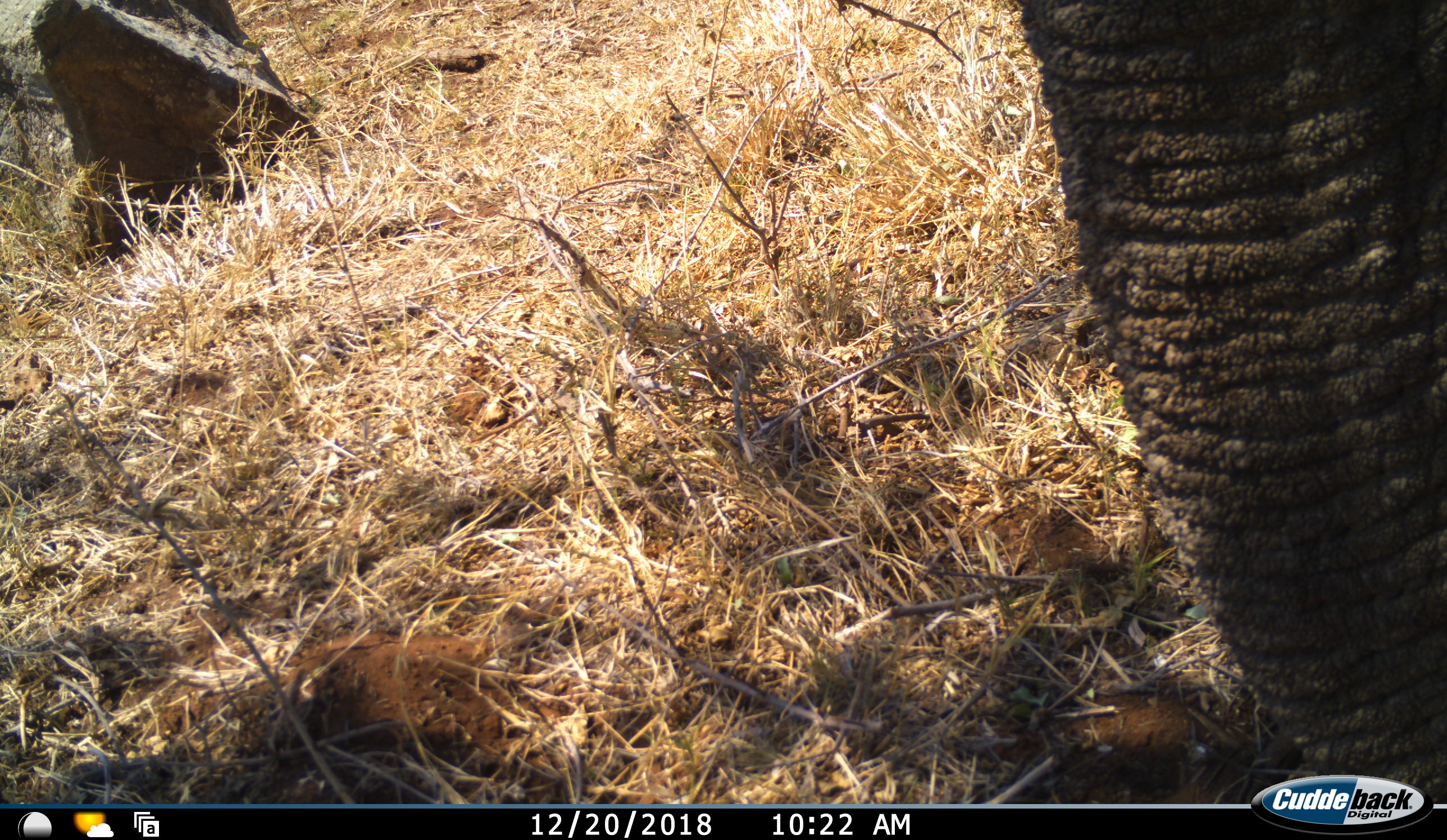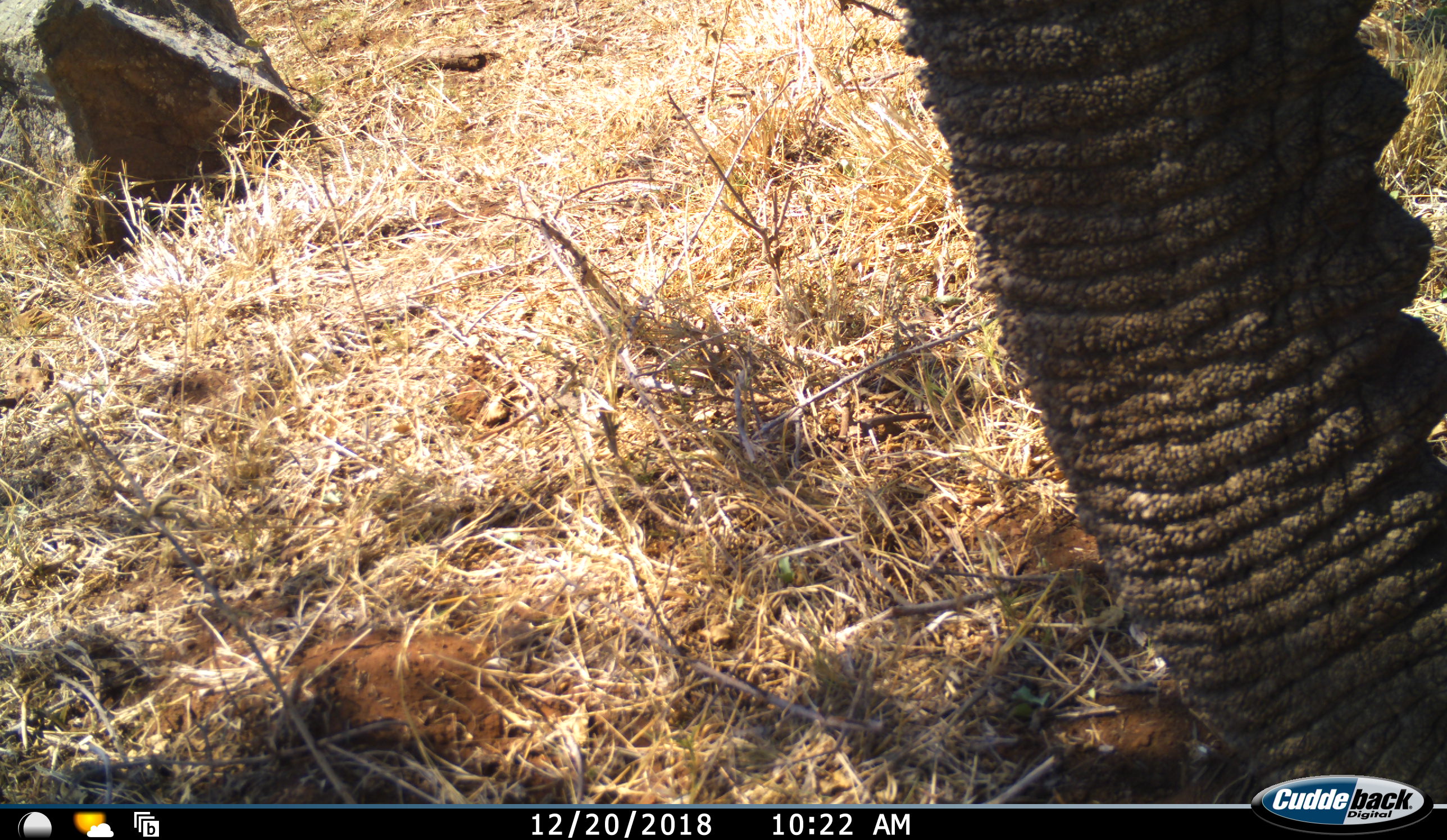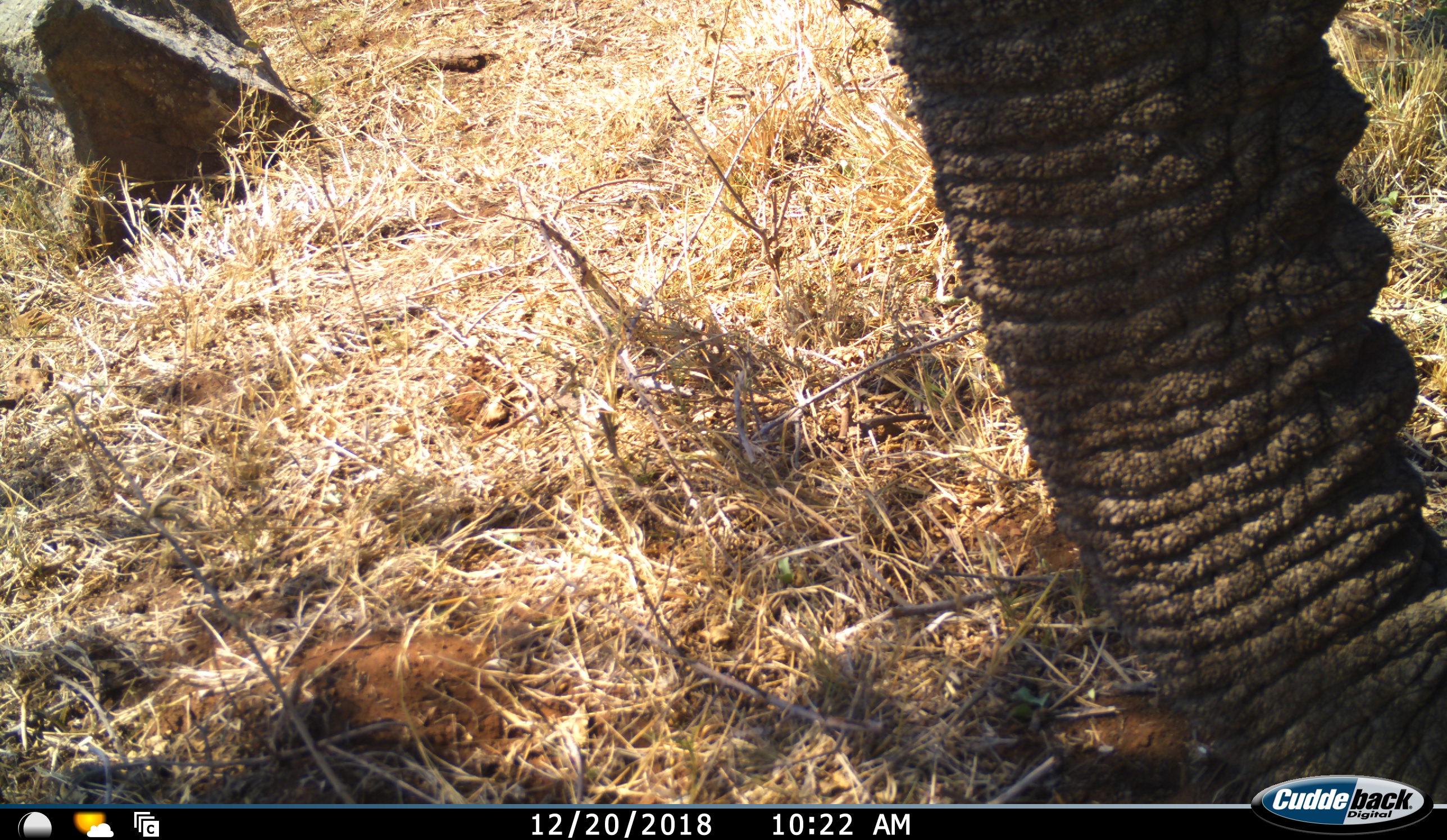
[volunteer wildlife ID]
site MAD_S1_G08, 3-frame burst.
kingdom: Animalia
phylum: Chordata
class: Mammalia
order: Proboscidea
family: Elephantidae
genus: Loxodonta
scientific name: Loxodonta africana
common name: african bush elephant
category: elephant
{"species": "elephant (african bush elephant) (Loxodonta africana)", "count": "1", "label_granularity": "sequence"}